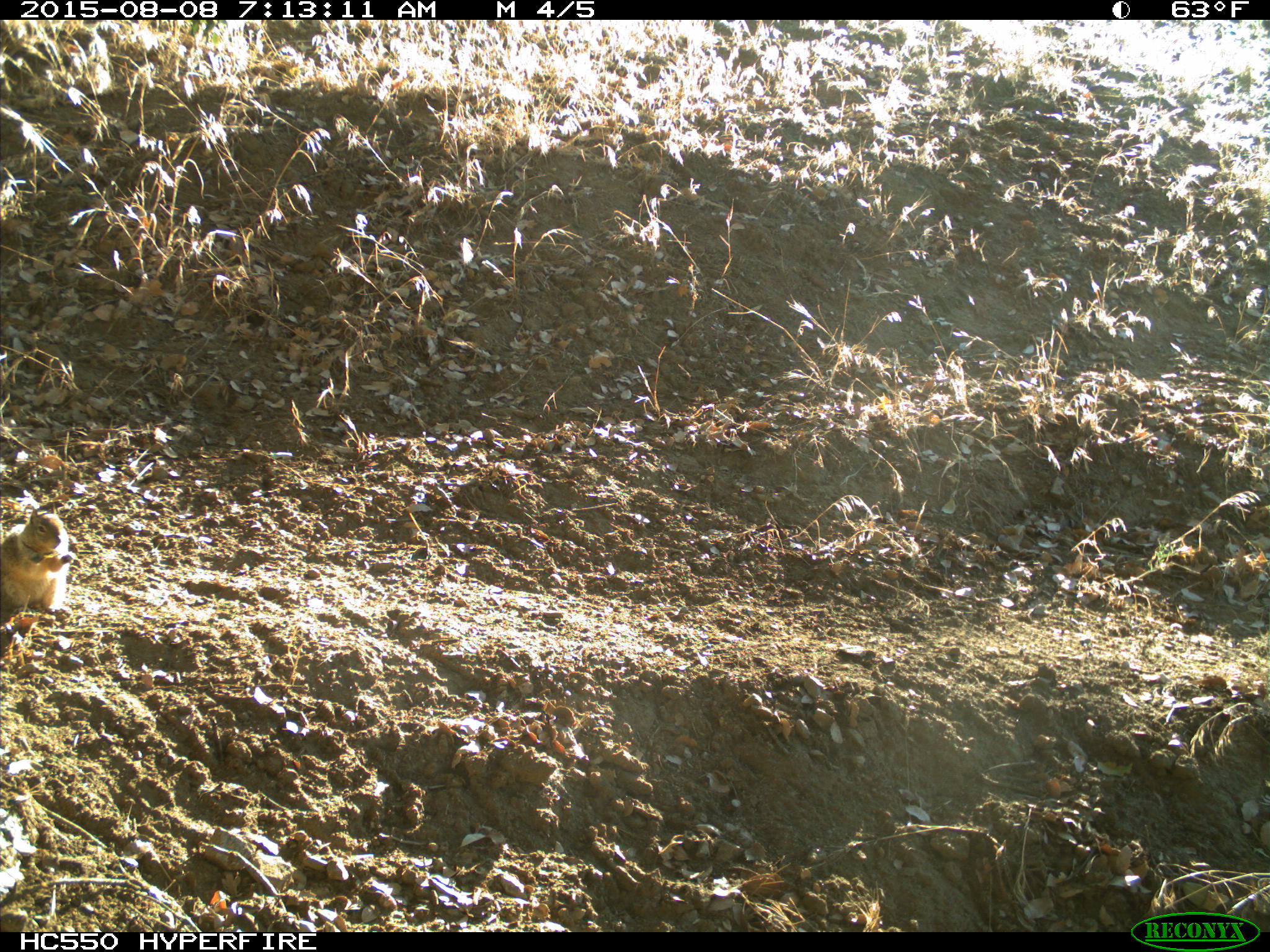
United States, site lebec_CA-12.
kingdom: Animalia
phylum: Chordata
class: Mammalia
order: Rodentia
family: Sciuridae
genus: Otospermophilus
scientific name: Otospermophilus beecheyi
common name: california ground squirrel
Otospermophilus beecheyi (california ground squirrel).